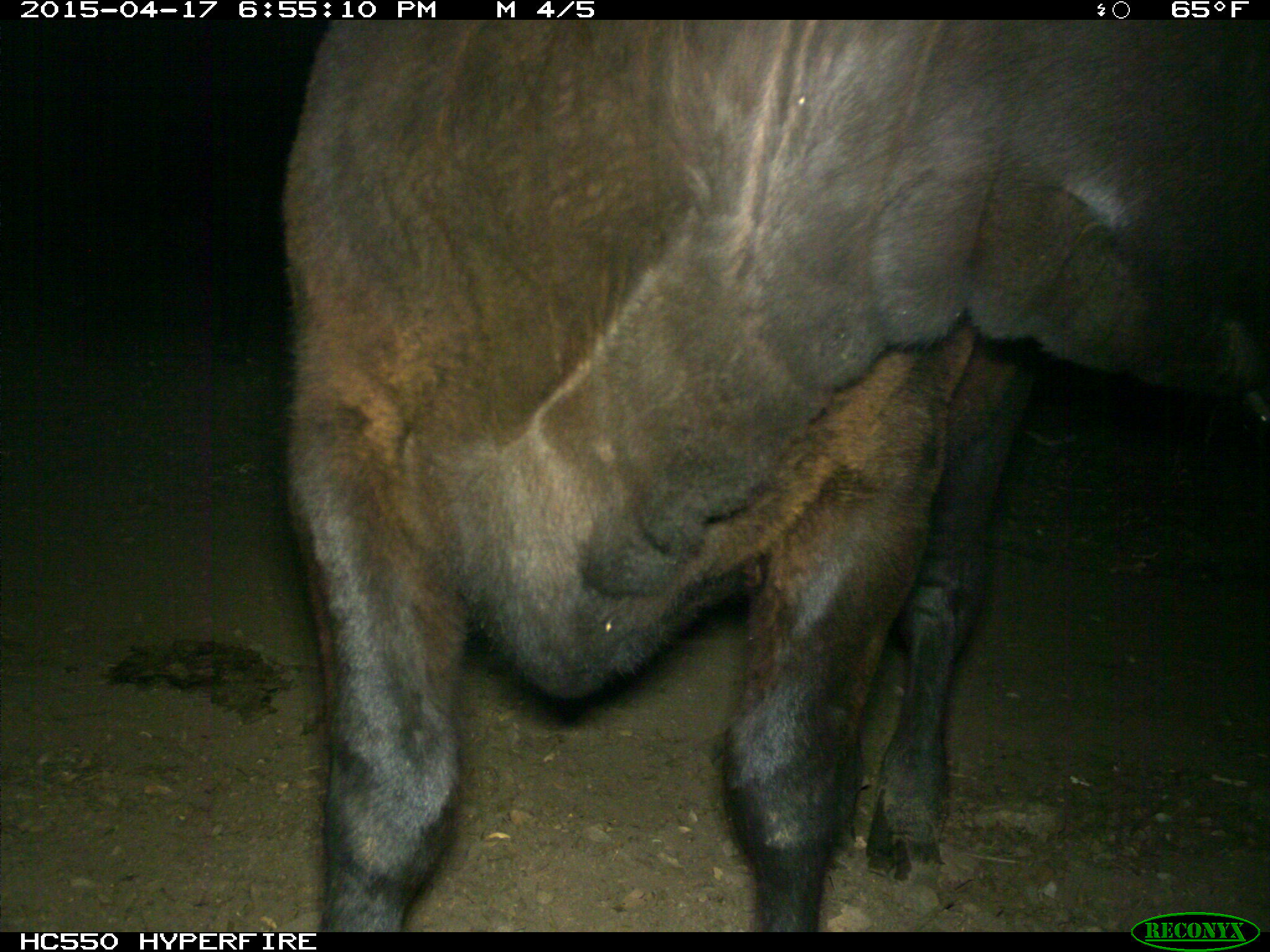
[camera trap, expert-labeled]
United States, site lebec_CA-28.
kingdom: Animalia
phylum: Chordata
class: Mammalia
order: Artiodactyla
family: Bovidae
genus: Bos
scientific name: Bos taurus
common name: domestic cow